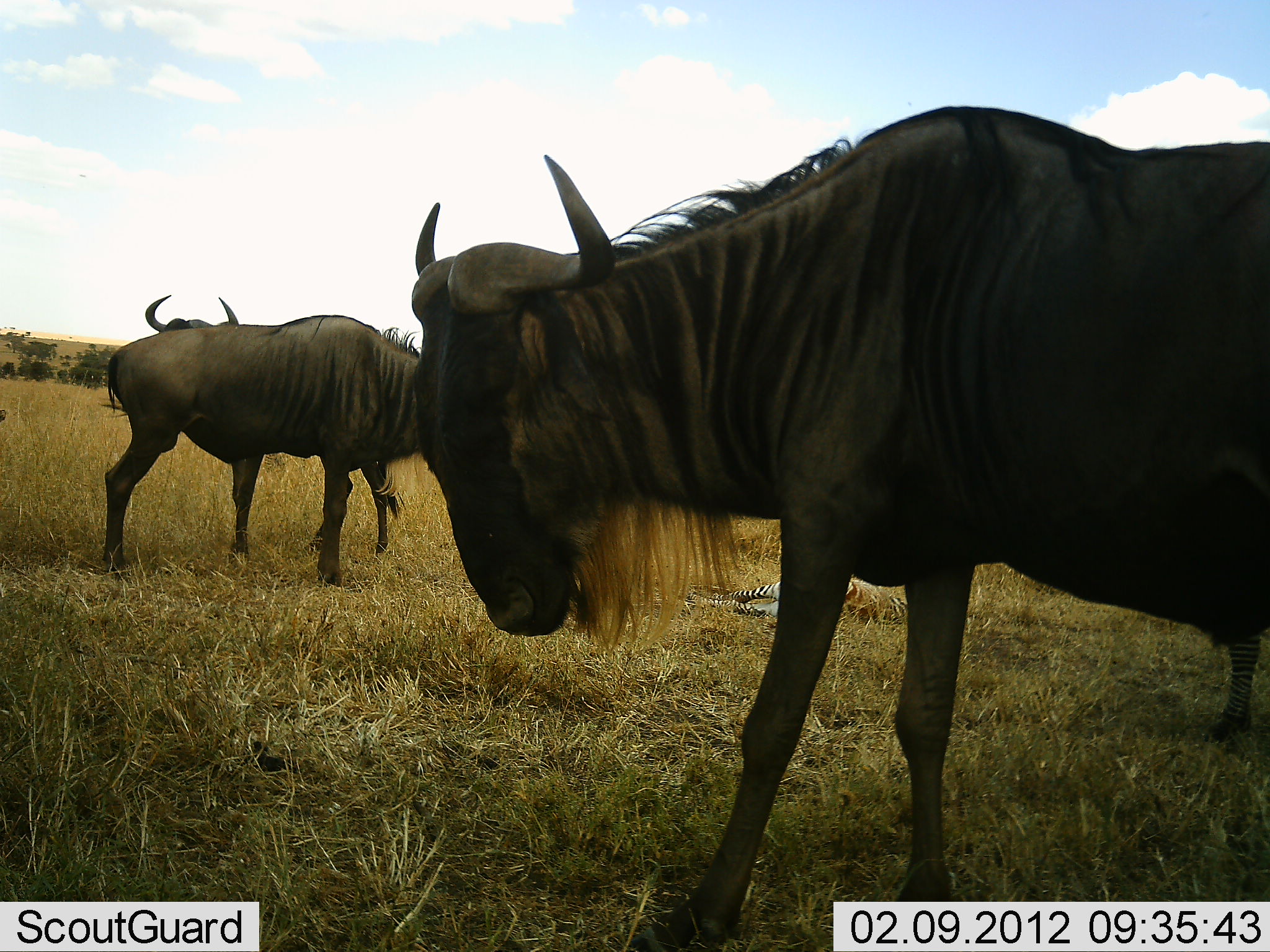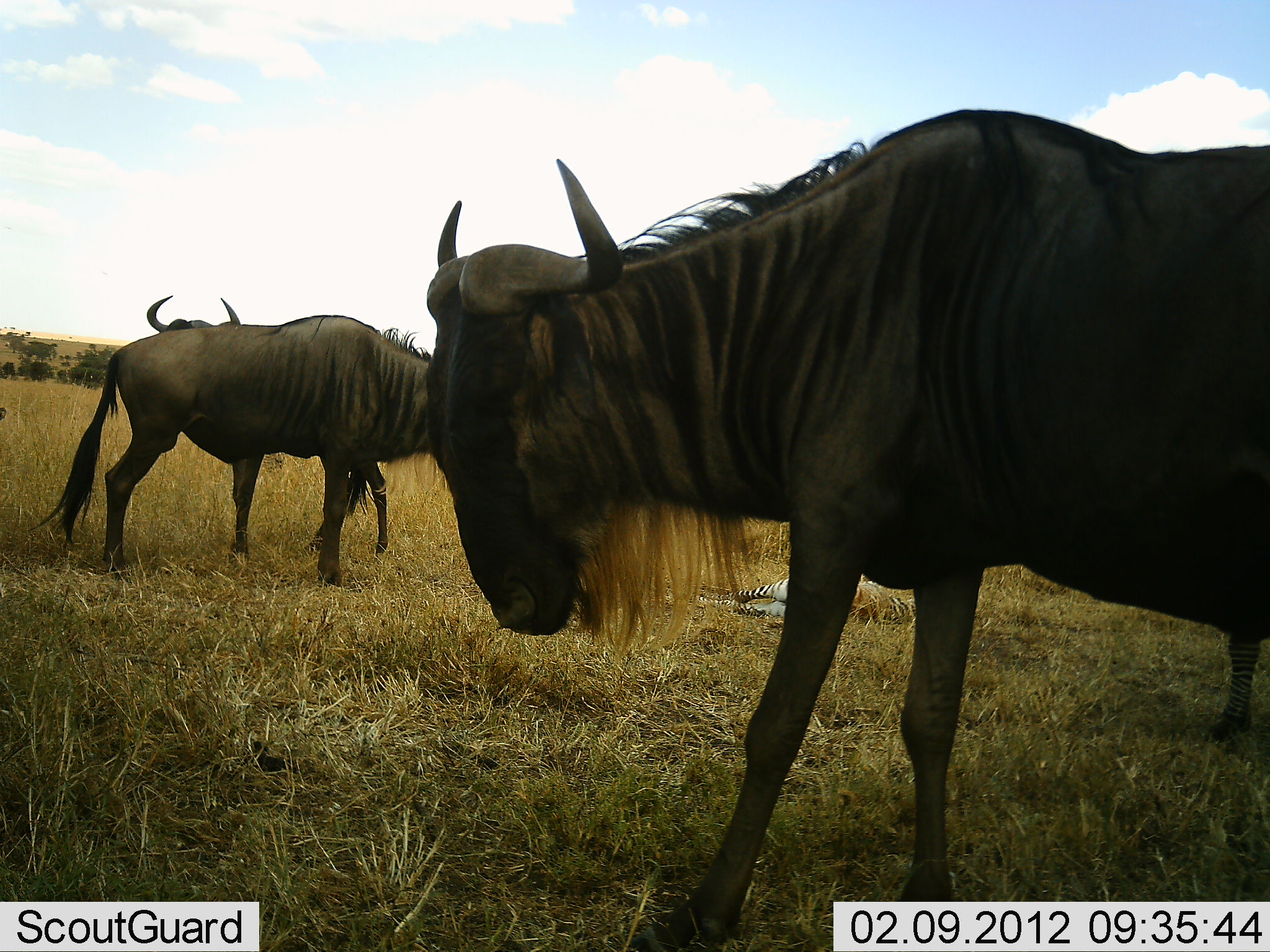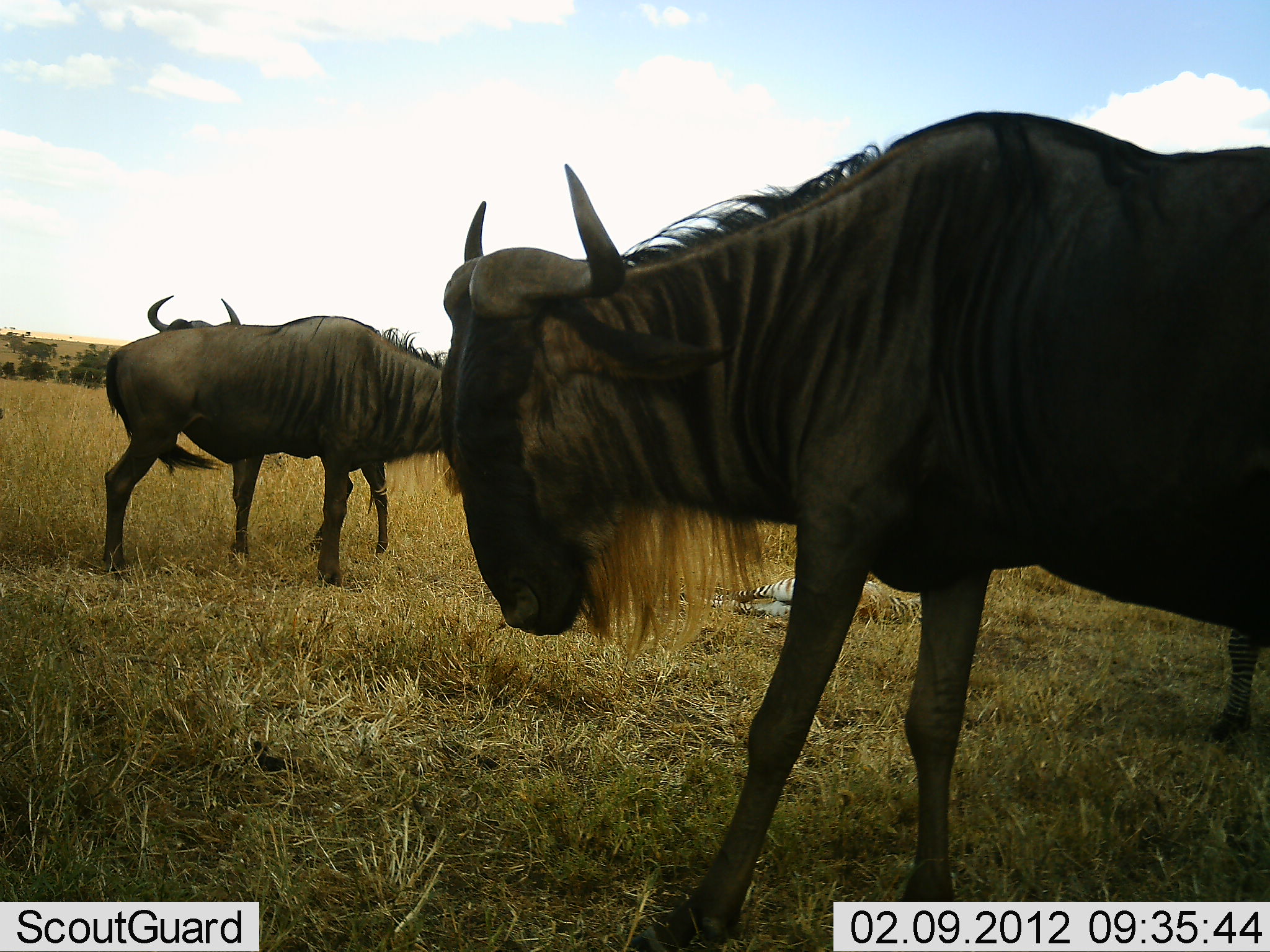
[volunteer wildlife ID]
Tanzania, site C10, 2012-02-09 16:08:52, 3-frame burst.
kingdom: Animalia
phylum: Chordata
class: Mammalia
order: Artiodactyla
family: Bovidae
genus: Connochaetes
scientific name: Connochaetes taurinus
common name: blue wildebeest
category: wildebeest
Wildebeest (blue wildebeest) (Connochaetes taurinus), count 3. Behavior (volunteer vote fractions): standing 92%, resting 5%, moving 5%, interacting 3%. Young present (vote fraction): 0%. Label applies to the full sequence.